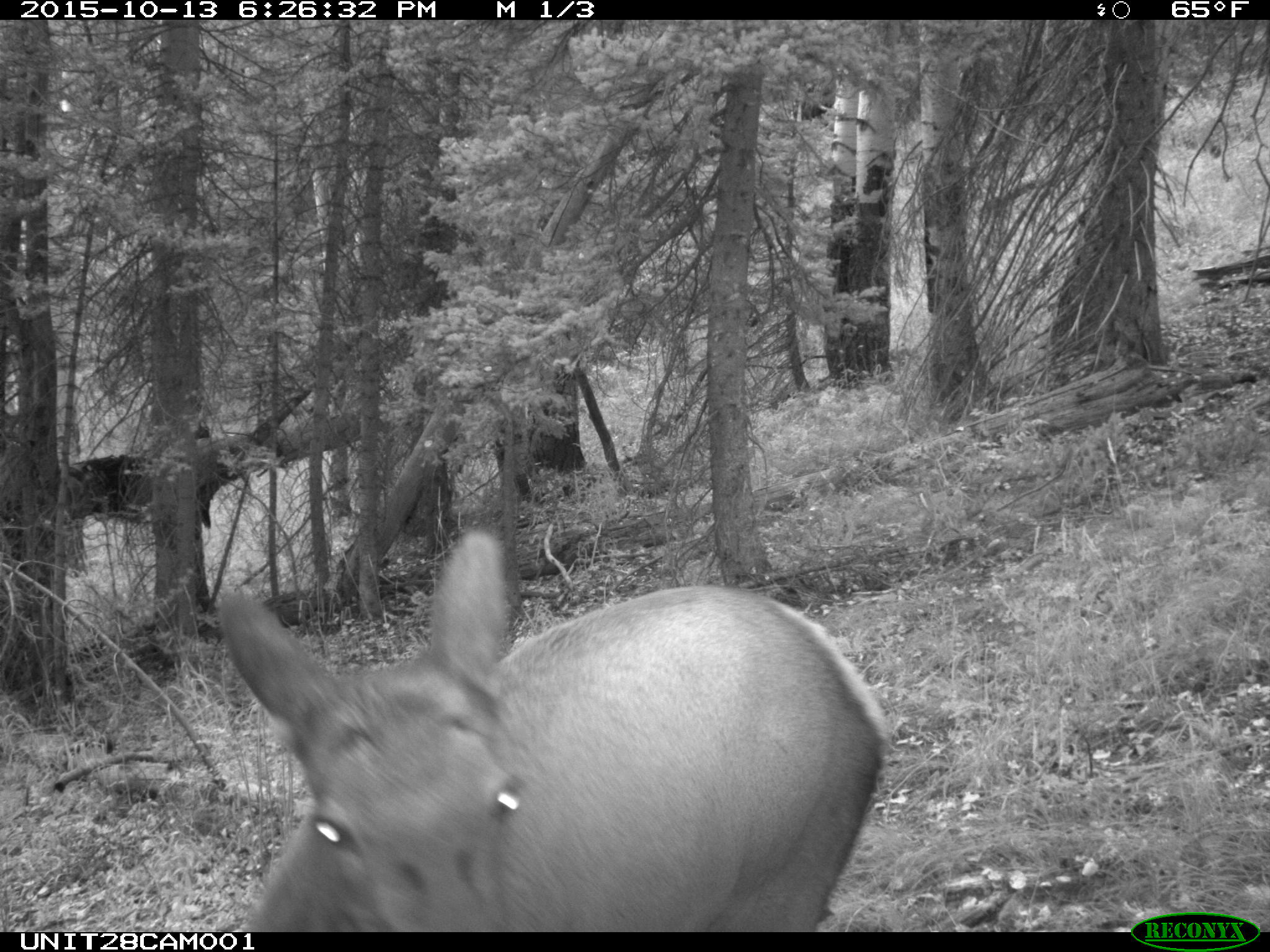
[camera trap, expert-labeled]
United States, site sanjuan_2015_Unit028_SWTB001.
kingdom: Animalia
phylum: Chordata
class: Mammalia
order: Artiodactyla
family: Cervidae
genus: Cervus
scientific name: Cervus elaphus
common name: red deer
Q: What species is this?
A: Cervus elaphus (red deer).